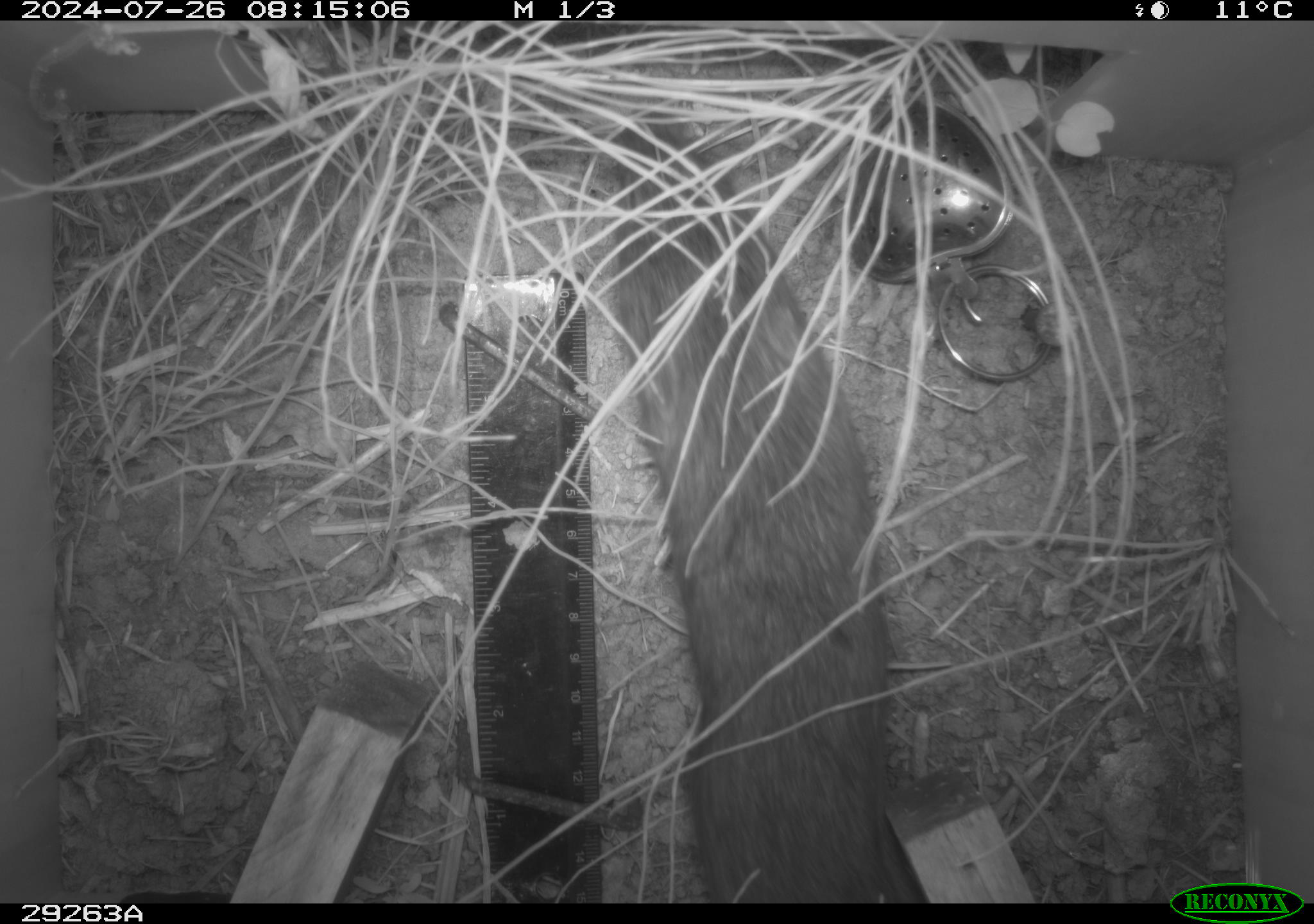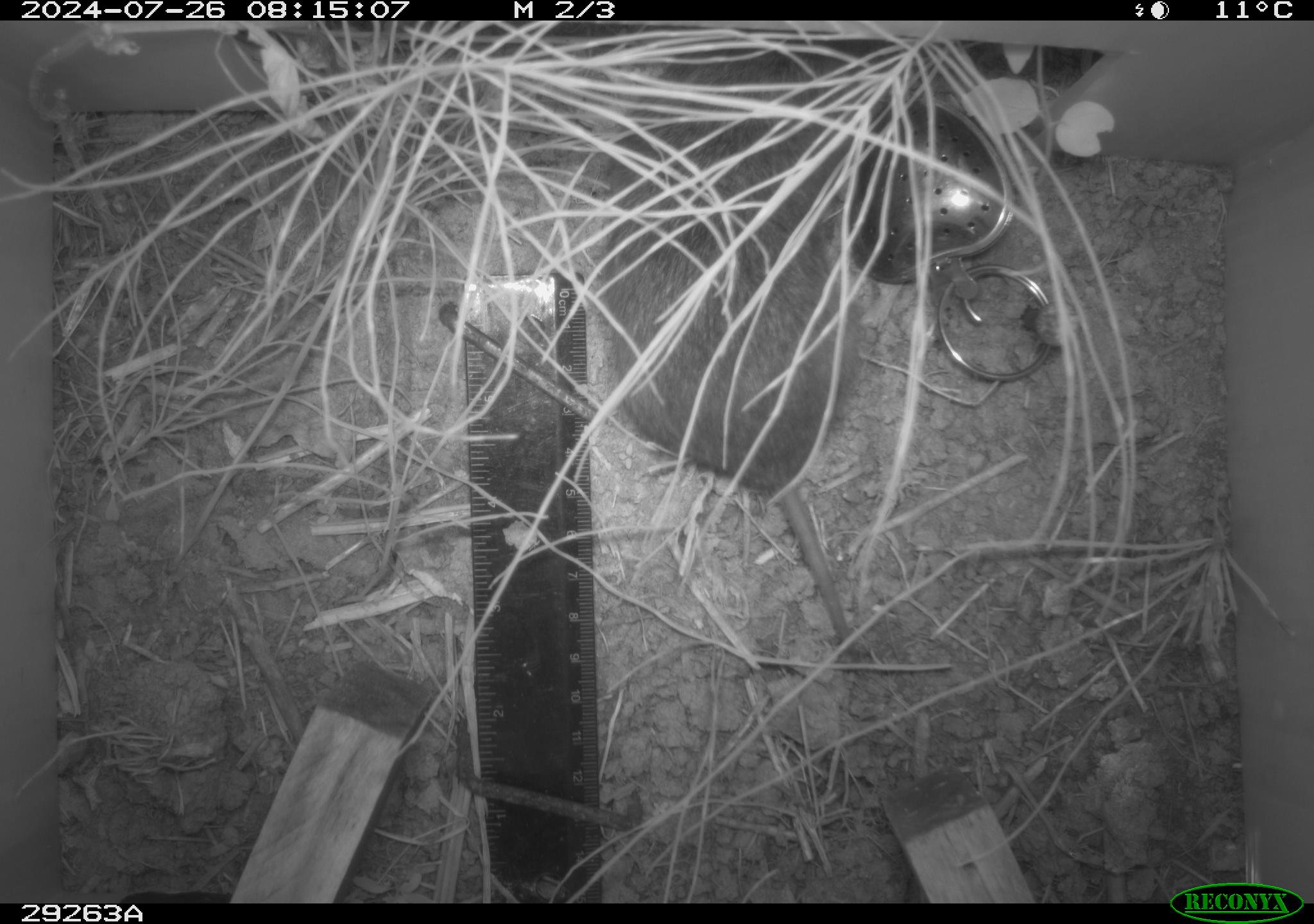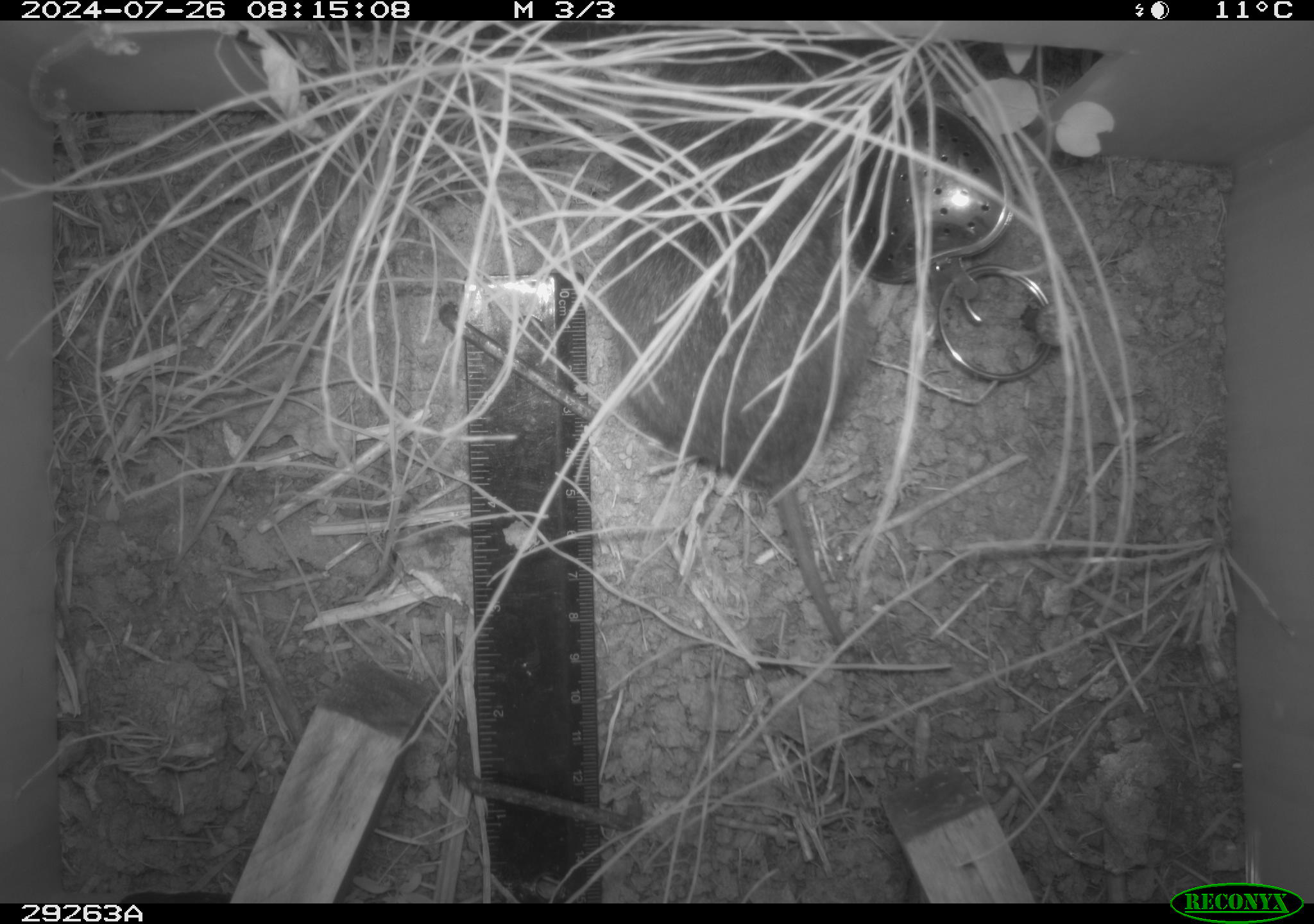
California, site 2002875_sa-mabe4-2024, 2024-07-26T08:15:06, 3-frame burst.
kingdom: Animalia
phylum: Chordata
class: Mammalia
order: Rodentia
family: Cricetidae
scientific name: Arvicolinae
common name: voles, lemmings, and muskrats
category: arvicolinae subfamily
Arvicolinae subfamily (voles, lemmings, and muskrats) (Arvicolinae).